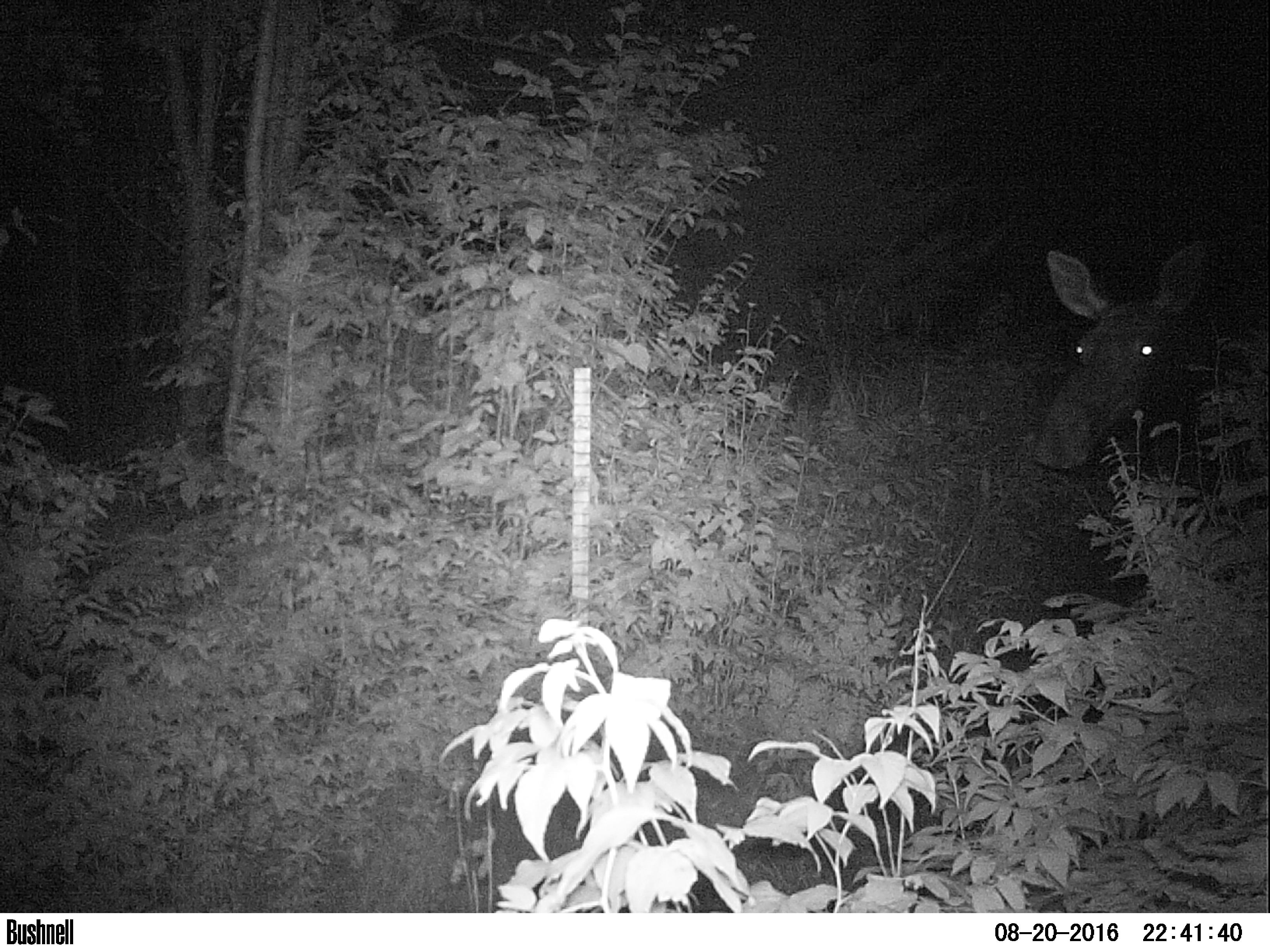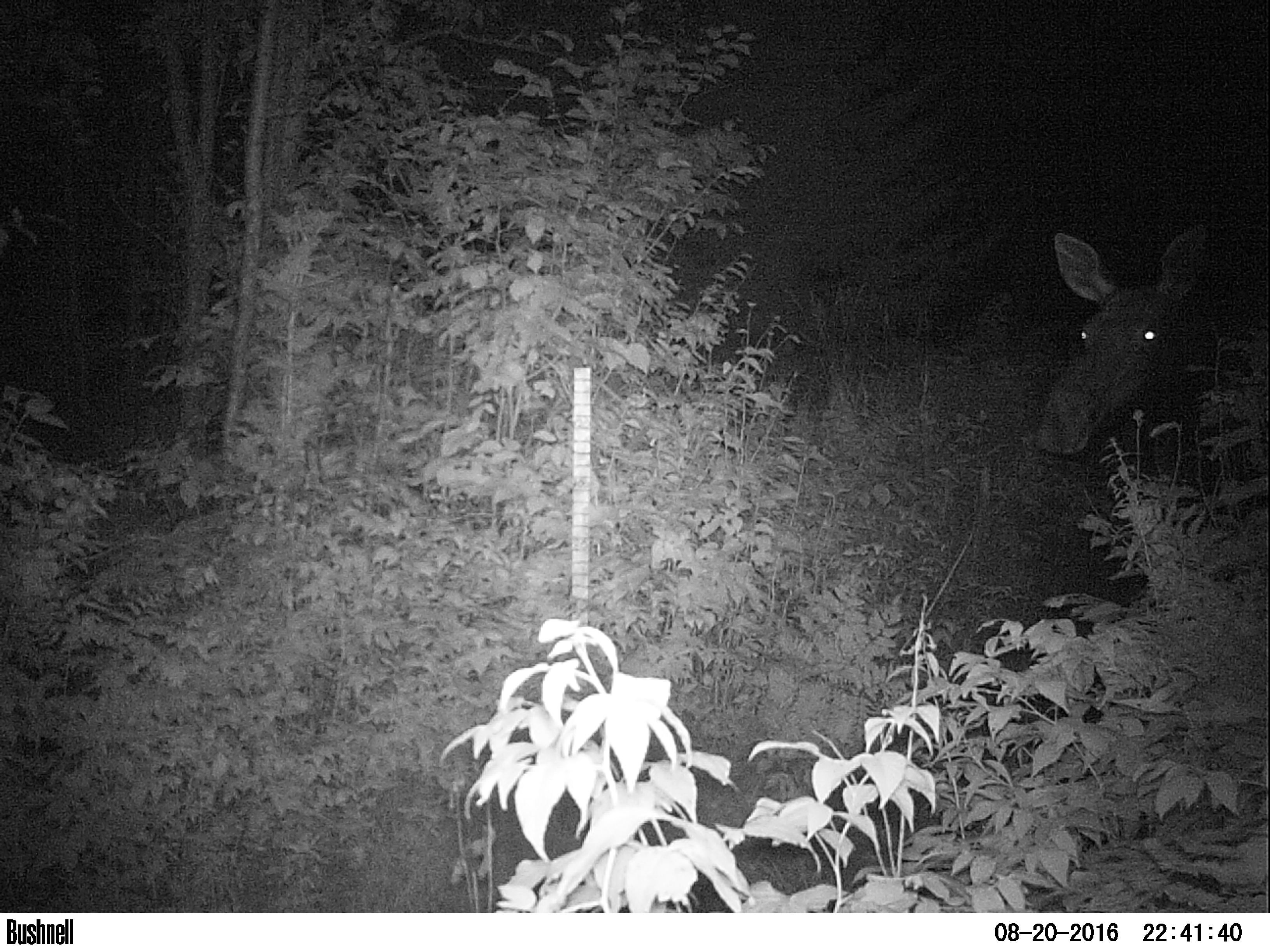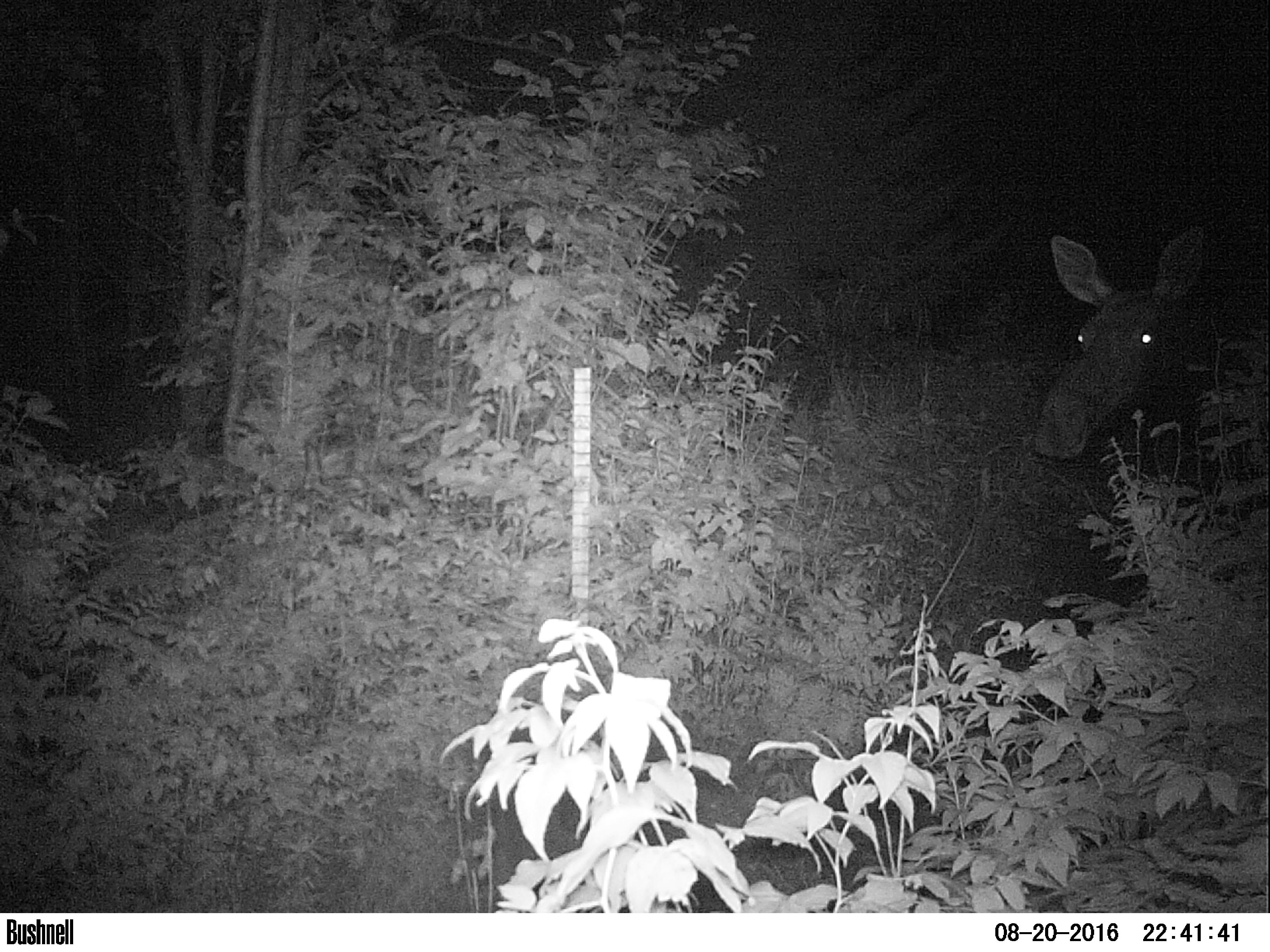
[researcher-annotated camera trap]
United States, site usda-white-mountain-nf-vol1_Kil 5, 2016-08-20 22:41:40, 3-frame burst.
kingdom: Animalia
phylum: Chordata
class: Mammalia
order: Artiodactyla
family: Cervidae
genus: Alces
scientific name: Alces alces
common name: moose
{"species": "moose (Alces alces)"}